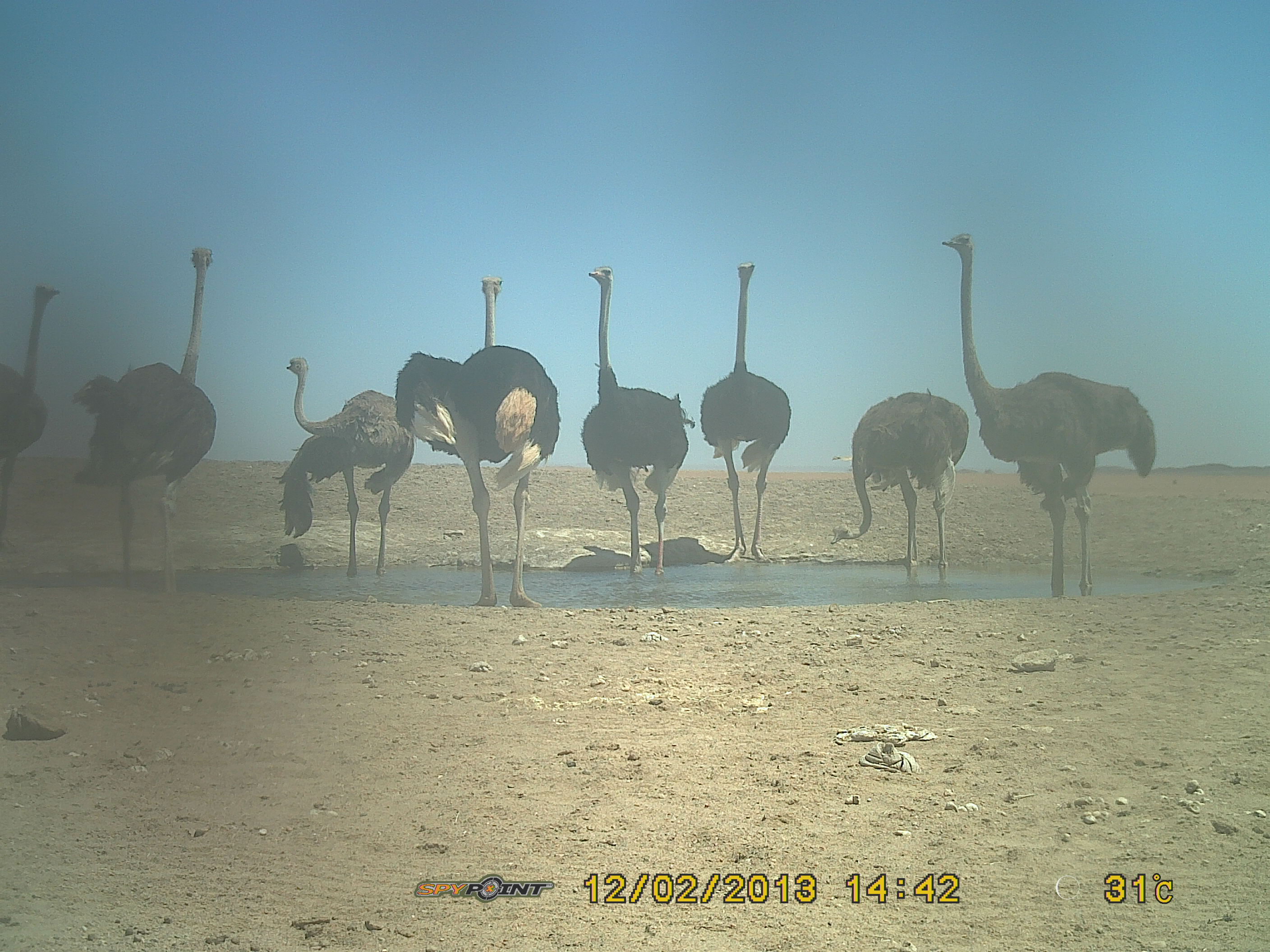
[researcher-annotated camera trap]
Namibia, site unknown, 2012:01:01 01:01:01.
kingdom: Animalia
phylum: Chordata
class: Mammalia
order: Artiodactyla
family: Bovidae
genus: Oryx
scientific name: Oryx gazella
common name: gemsbok